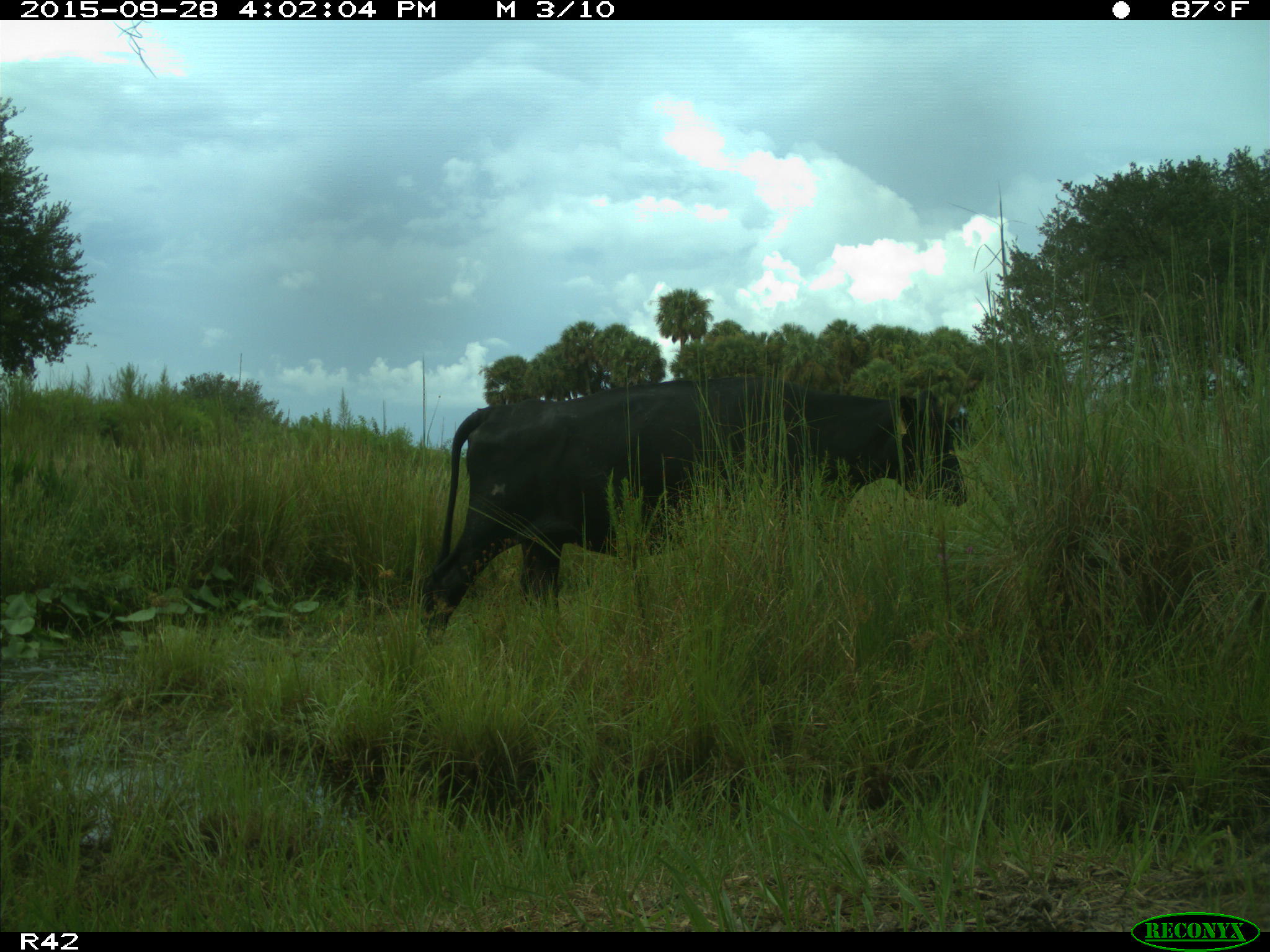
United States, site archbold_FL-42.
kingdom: Animalia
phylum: Chordata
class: Mammalia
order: Artiodactyla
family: Bovidae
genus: Bos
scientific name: Bos taurus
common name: domestic cow